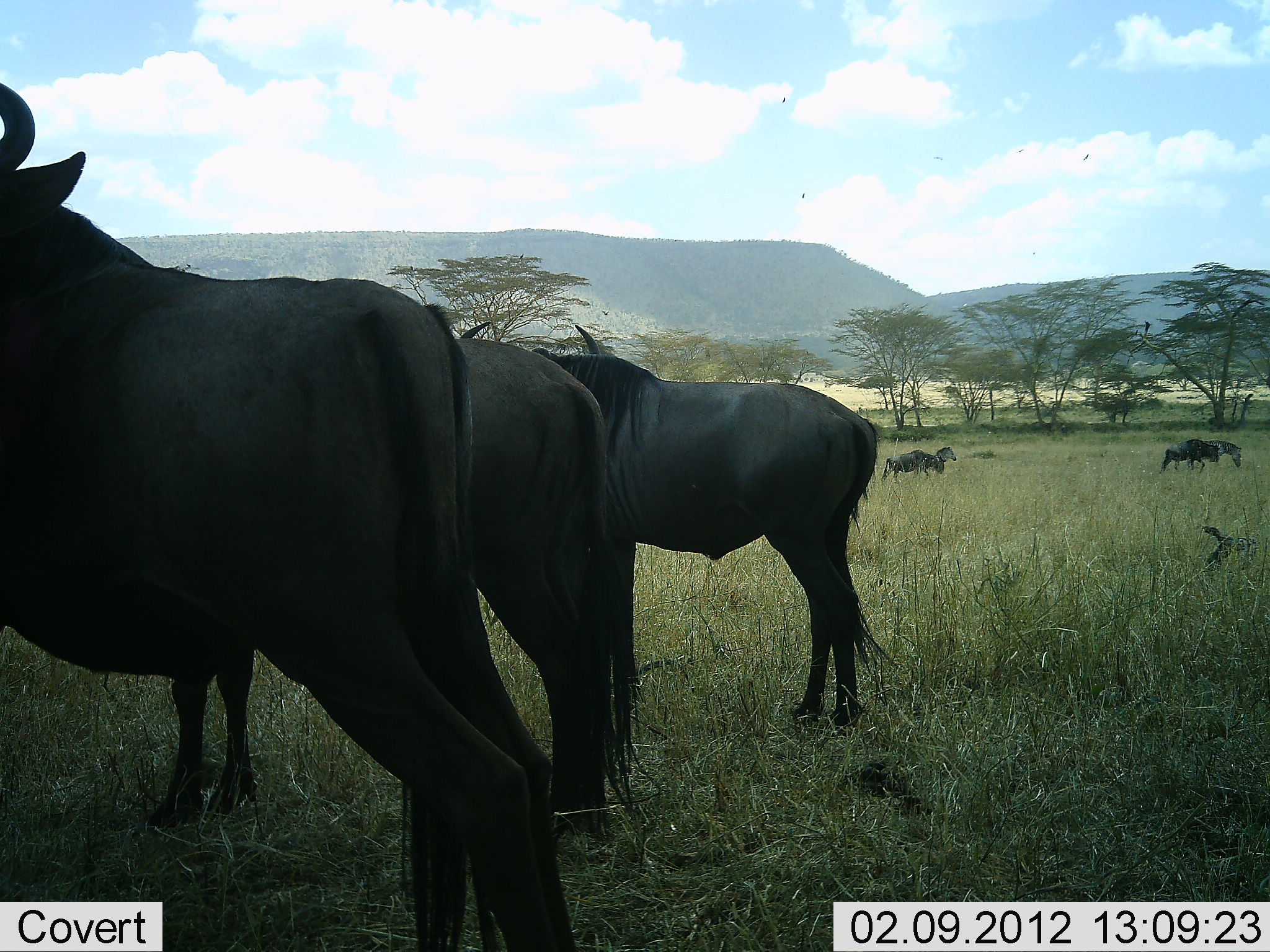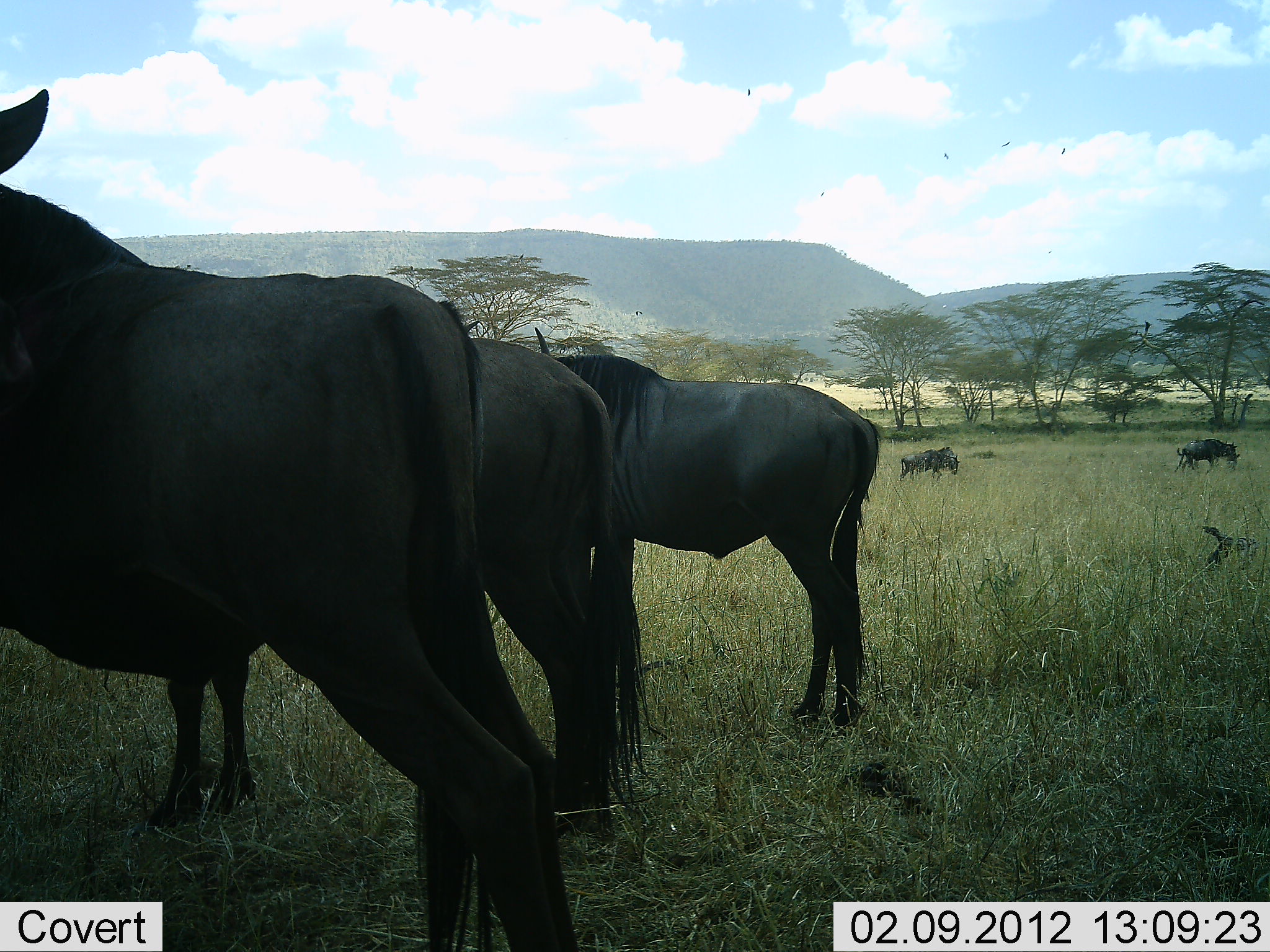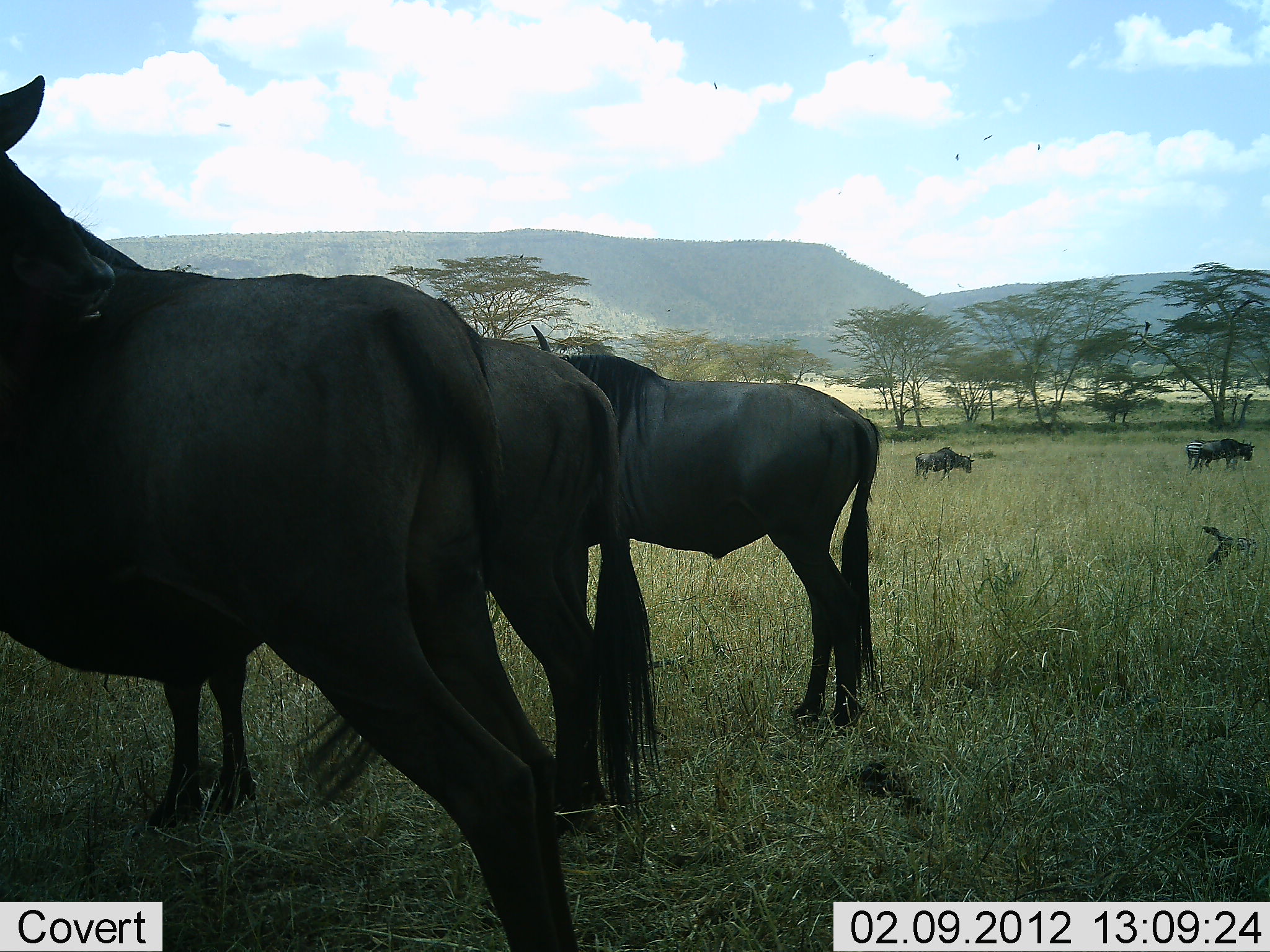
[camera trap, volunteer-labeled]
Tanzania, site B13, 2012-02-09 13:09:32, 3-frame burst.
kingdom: Animalia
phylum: Chordata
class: Mammalia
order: Artiodactyla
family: Bovidae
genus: Connochaetes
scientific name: Connochaetes taurinus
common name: blue wildebeest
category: wildebeest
Wildebeest (blue wildebeest) (Connochaetes taurinus), count 5. Behavior (volunteer vote fractions): standing 91%, resting 9%, moving 64%, interacting 0%. Young present (vote fraction): 0%. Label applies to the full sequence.